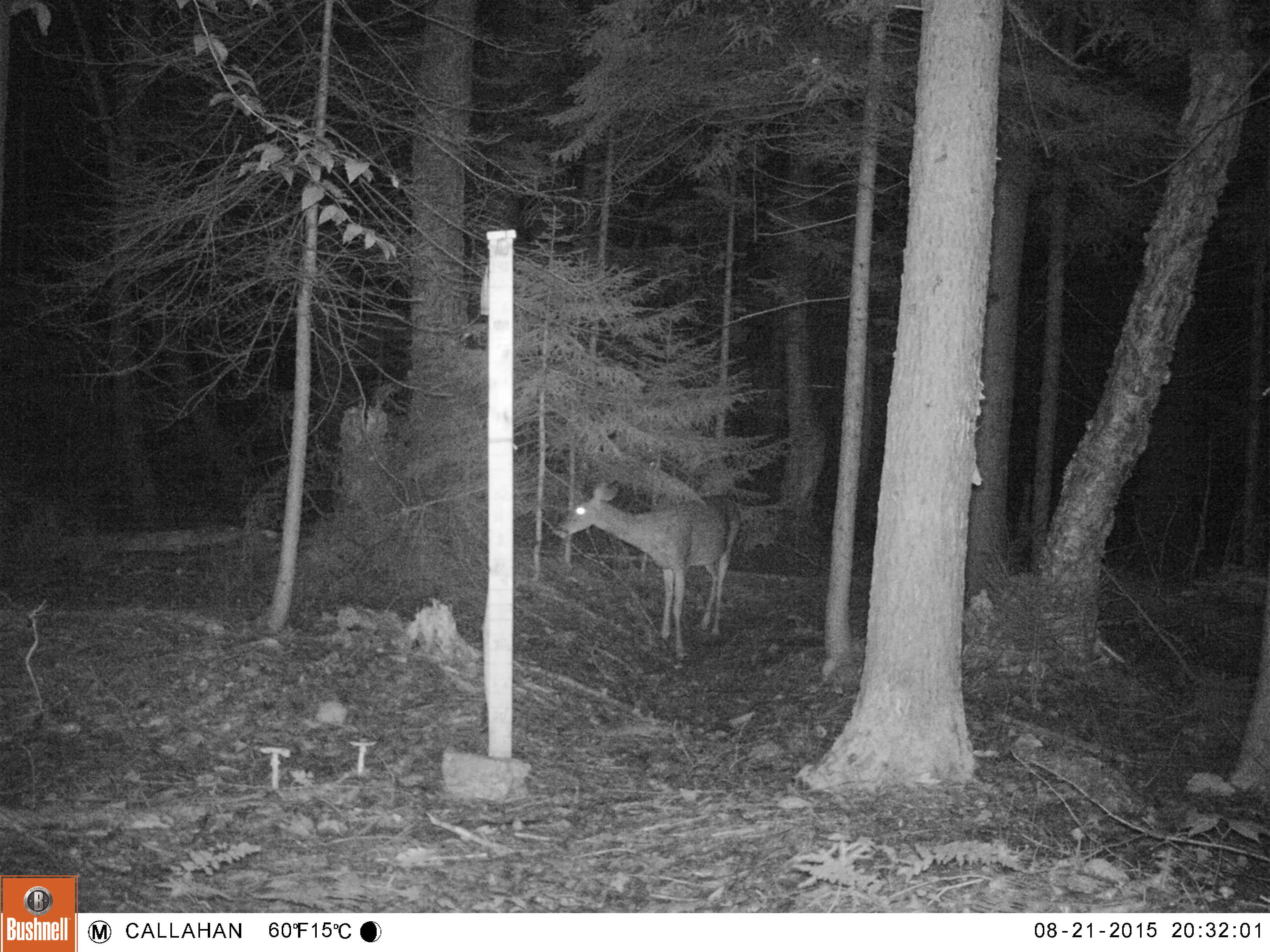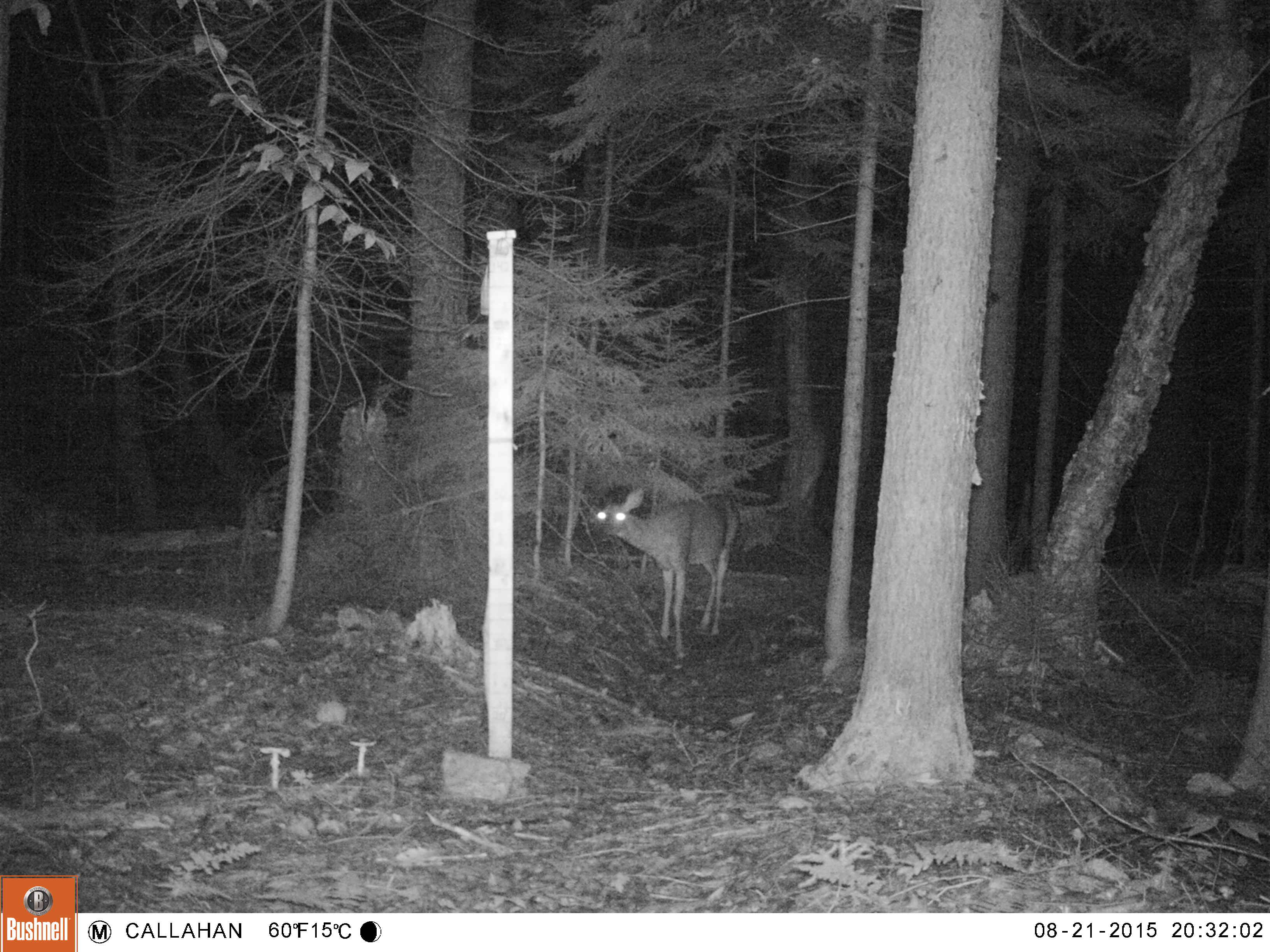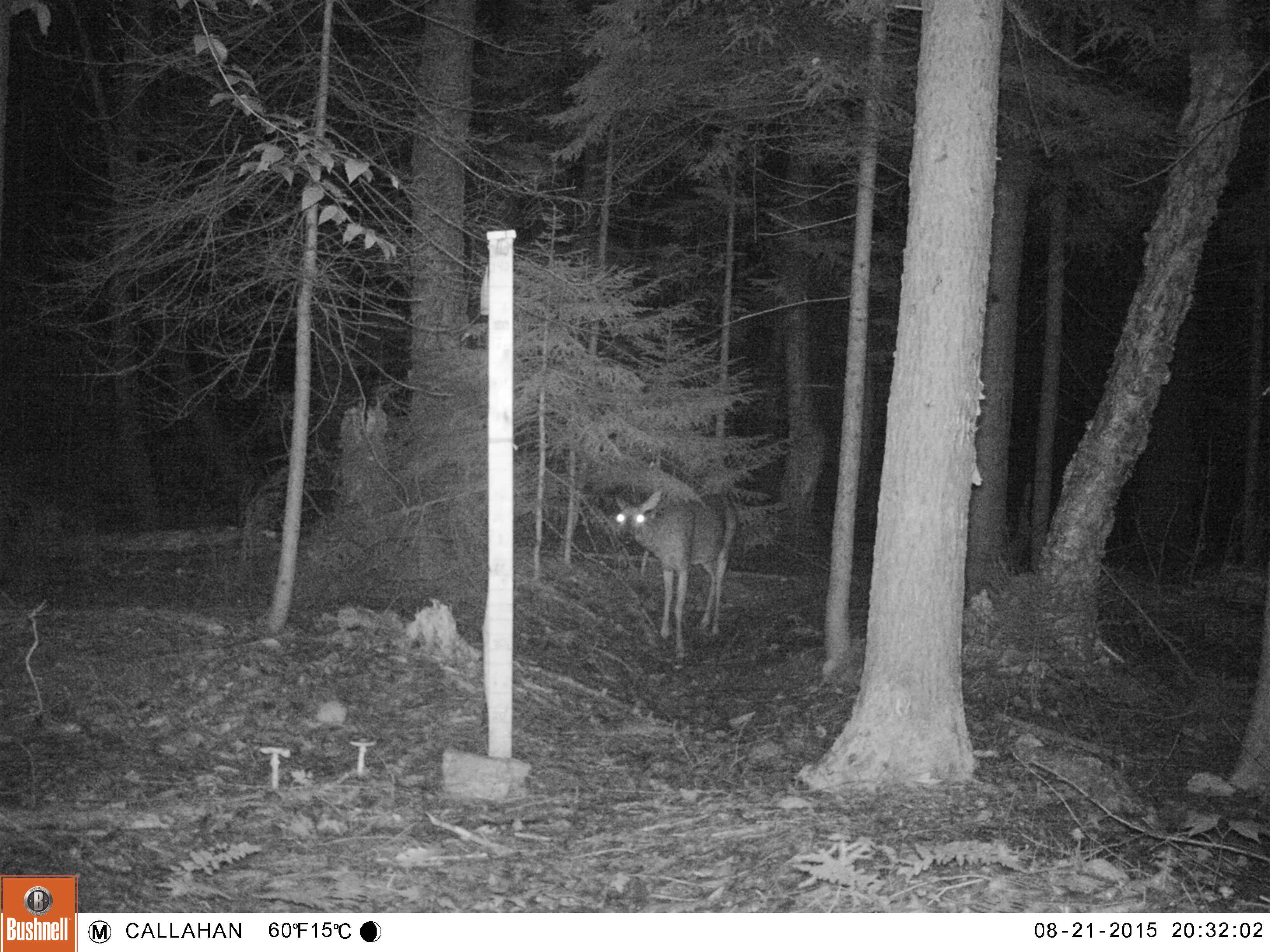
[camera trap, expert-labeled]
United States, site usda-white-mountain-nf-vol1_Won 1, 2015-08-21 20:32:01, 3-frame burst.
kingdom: Animalia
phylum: Chordata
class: Mammalia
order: Artiodactyla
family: Cervidae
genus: Odocoileus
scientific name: Odocoileus virginianus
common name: white-tailed deer